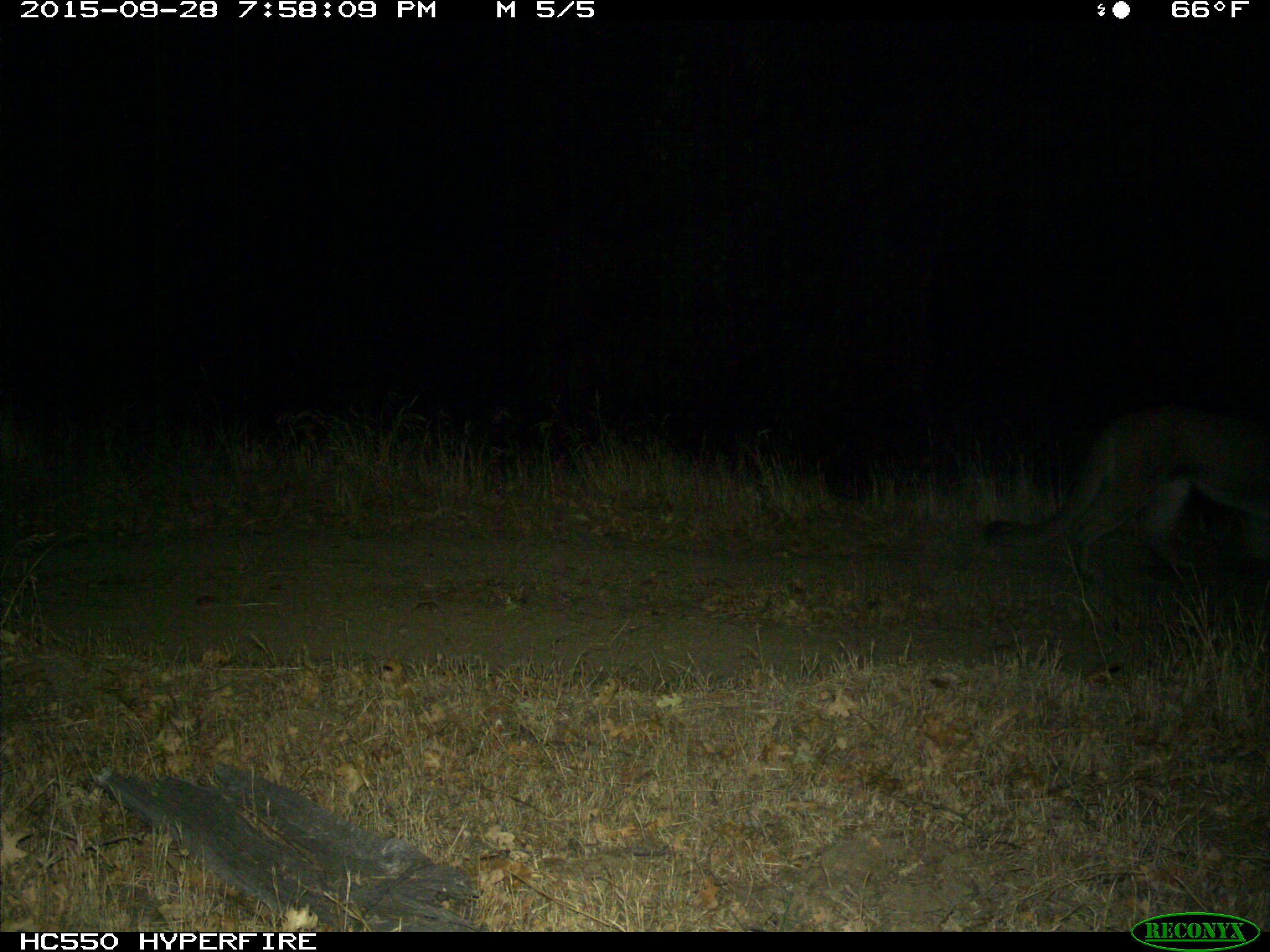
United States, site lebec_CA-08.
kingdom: Animalia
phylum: Chordata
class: Mammalia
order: Carnivora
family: Felidae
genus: Puma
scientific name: Puma concolor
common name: mountain lion